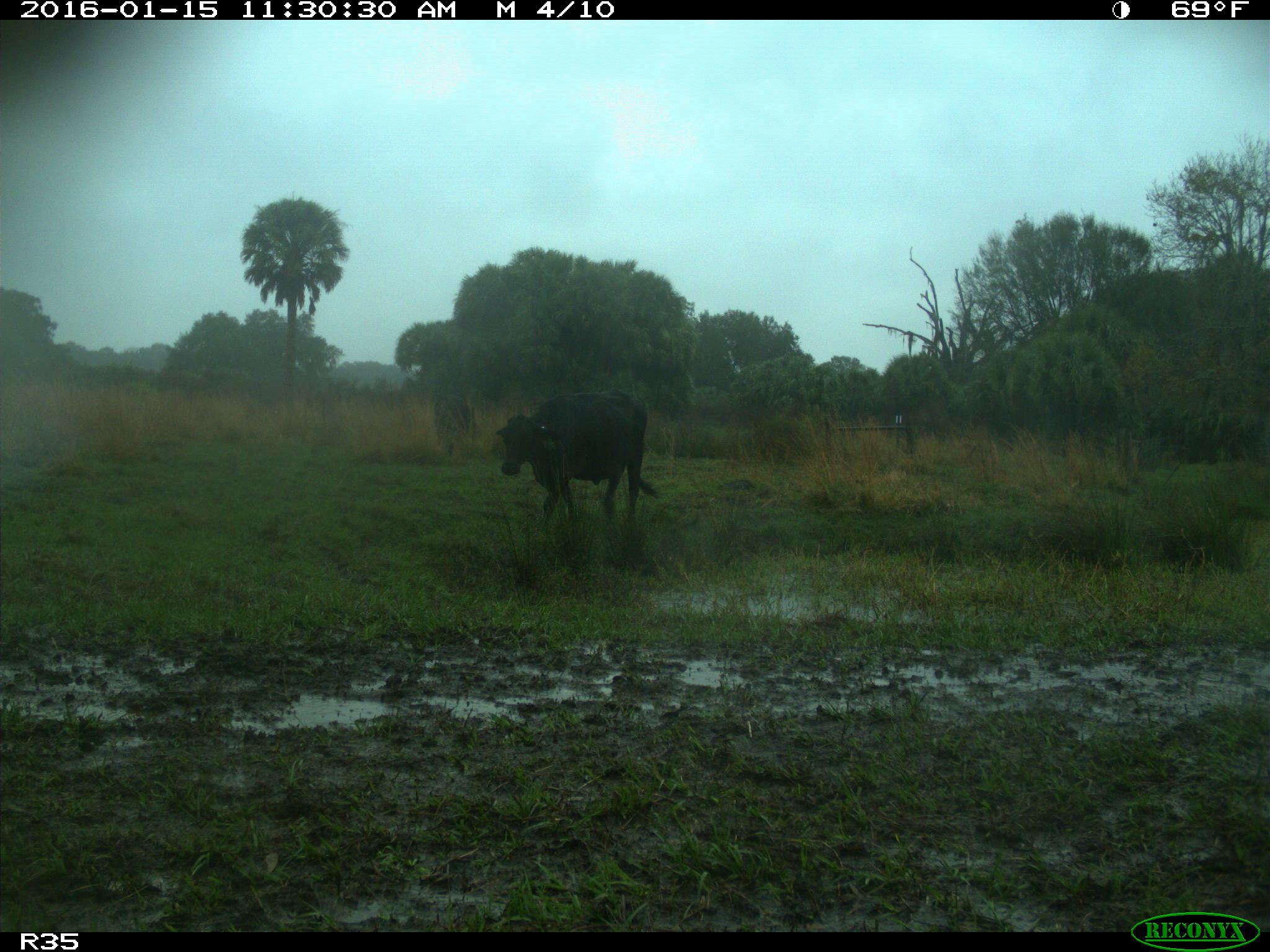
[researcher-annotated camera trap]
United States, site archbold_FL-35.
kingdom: Animalia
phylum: Chordata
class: Mammalia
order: Artiodactyla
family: Bovidae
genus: Bos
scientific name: Bos taurus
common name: domestic cow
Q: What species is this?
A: Bos taurus (domestic cow).